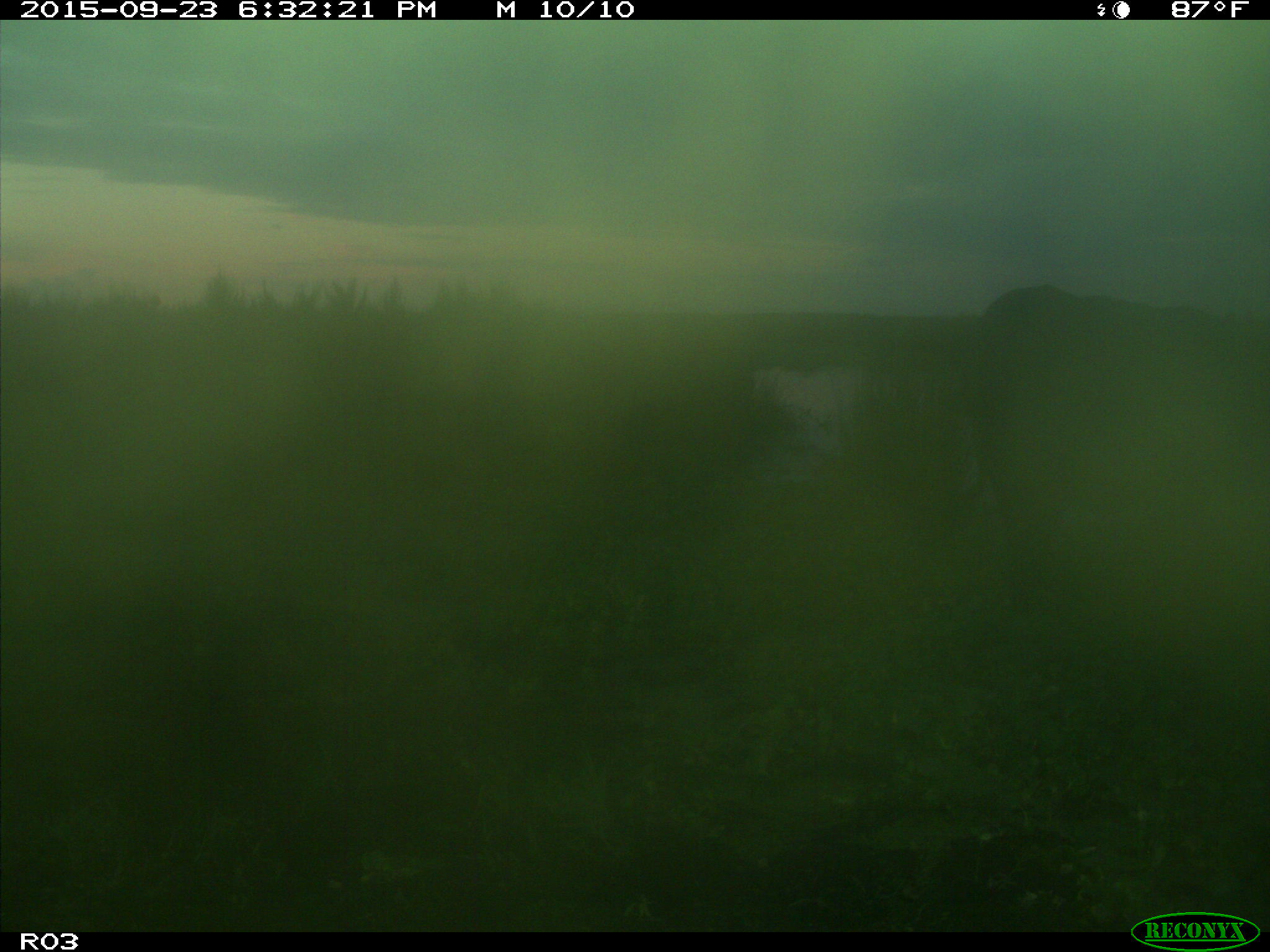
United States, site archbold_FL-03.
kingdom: Animalia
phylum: Chordata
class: Mammalia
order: Artiodactyla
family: Bovidae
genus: Bos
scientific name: Bos taurus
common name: domestic cow